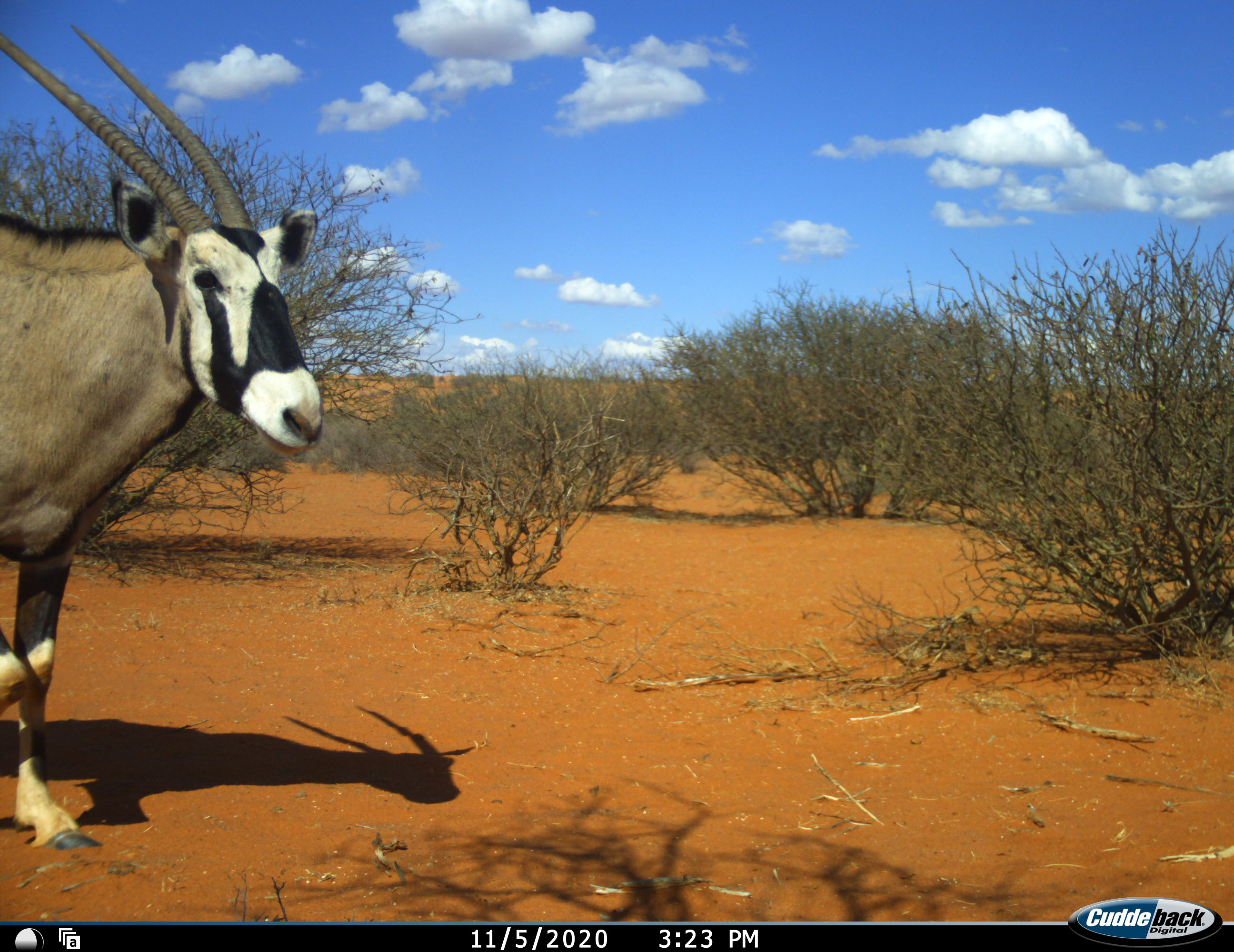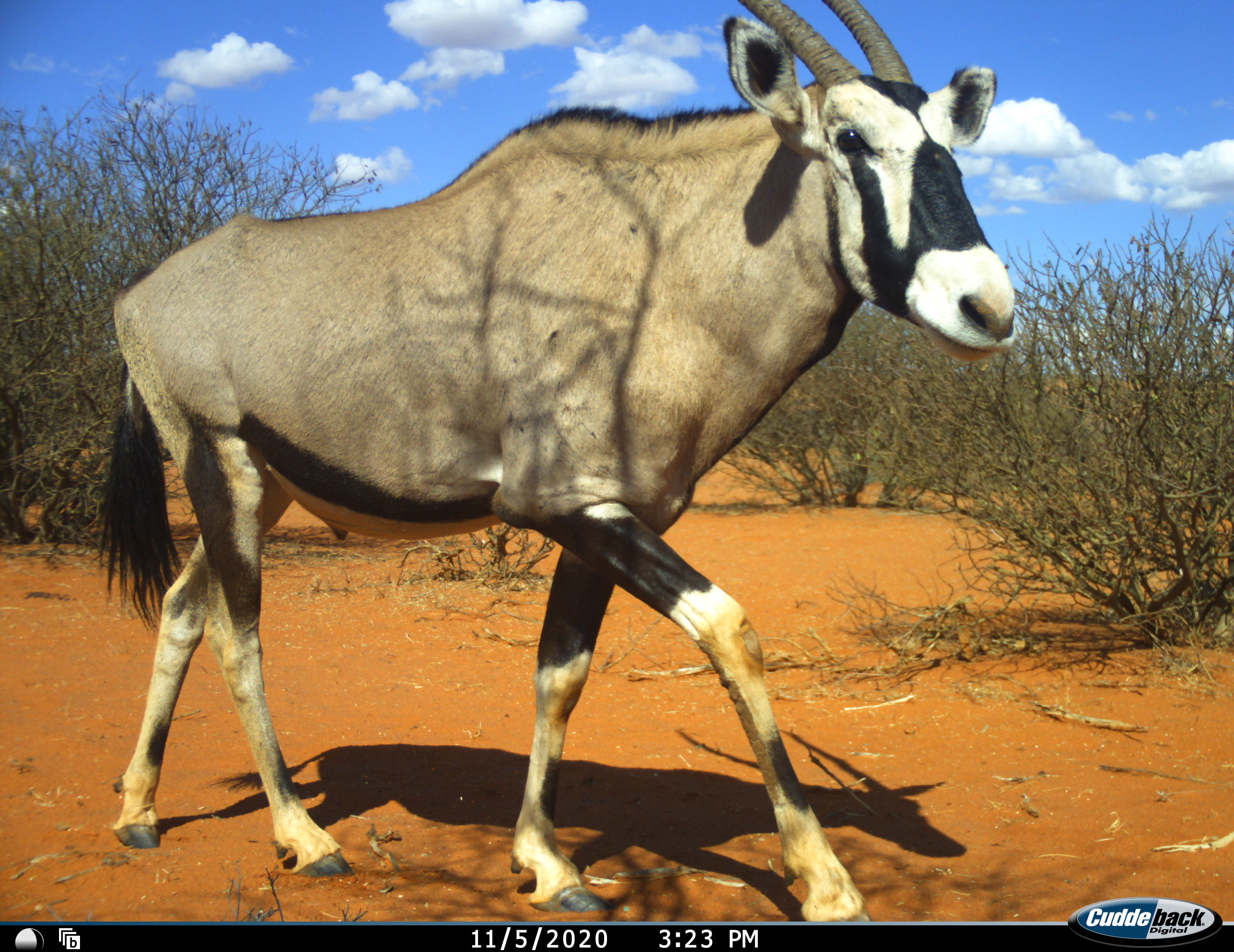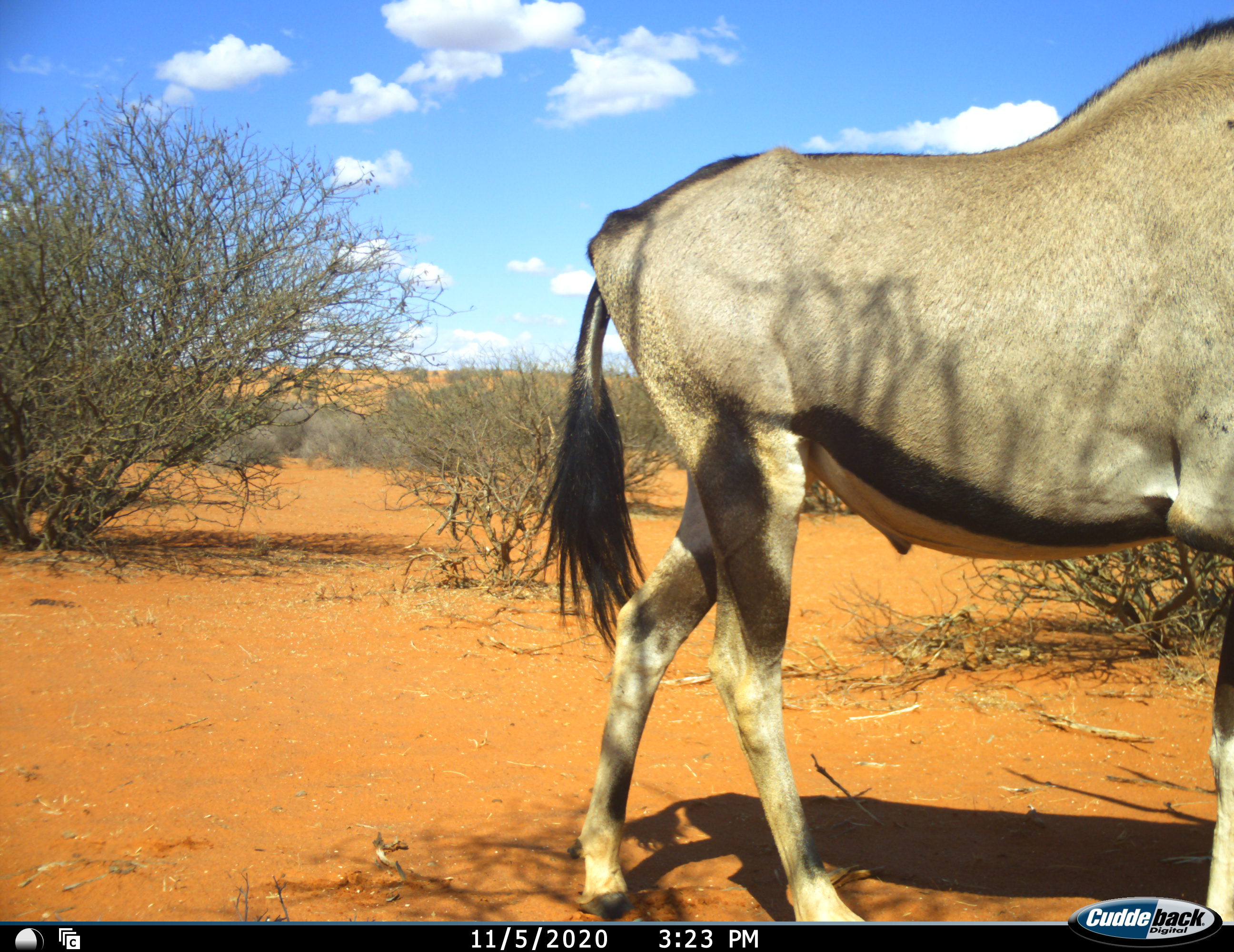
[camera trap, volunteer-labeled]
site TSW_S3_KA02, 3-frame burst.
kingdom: Animalia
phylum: Chordata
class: Mammalia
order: Artiodactyla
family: Bovidae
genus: Oryx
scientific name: Oryx gazella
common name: gemsbok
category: oryx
Oryx (gemsbok) (Oryx gazella), count 1. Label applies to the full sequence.